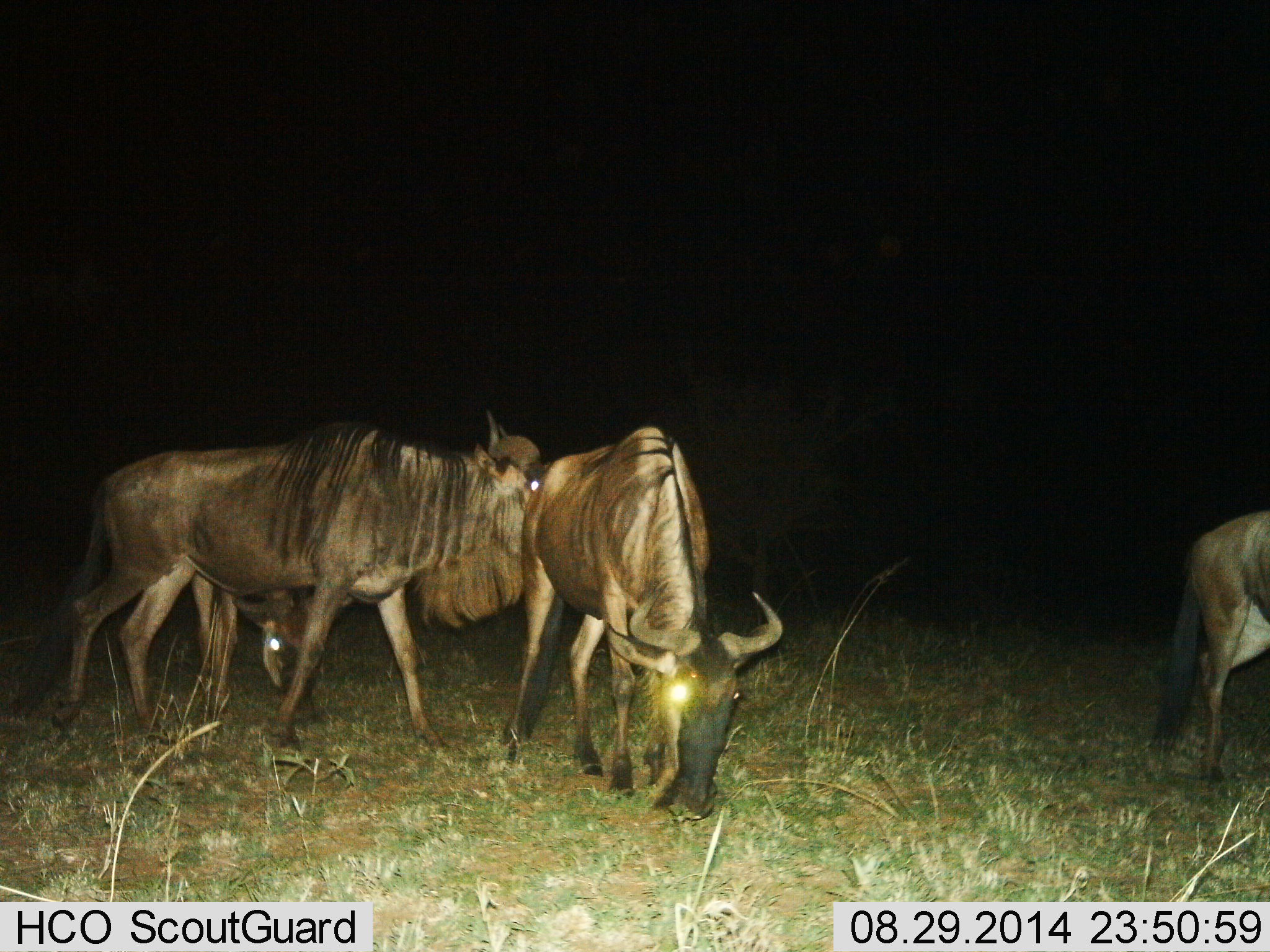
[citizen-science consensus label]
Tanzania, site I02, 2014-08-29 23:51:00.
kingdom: Animalia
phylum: Chordata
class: Mammalia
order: Artiodactyla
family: Bovidae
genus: Connochaetes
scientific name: Connochaetes taurinus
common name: blue wildebeest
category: wildebeest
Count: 4.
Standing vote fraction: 30%.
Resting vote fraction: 0%.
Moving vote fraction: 50%.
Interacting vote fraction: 10%.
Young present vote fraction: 0%.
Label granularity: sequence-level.